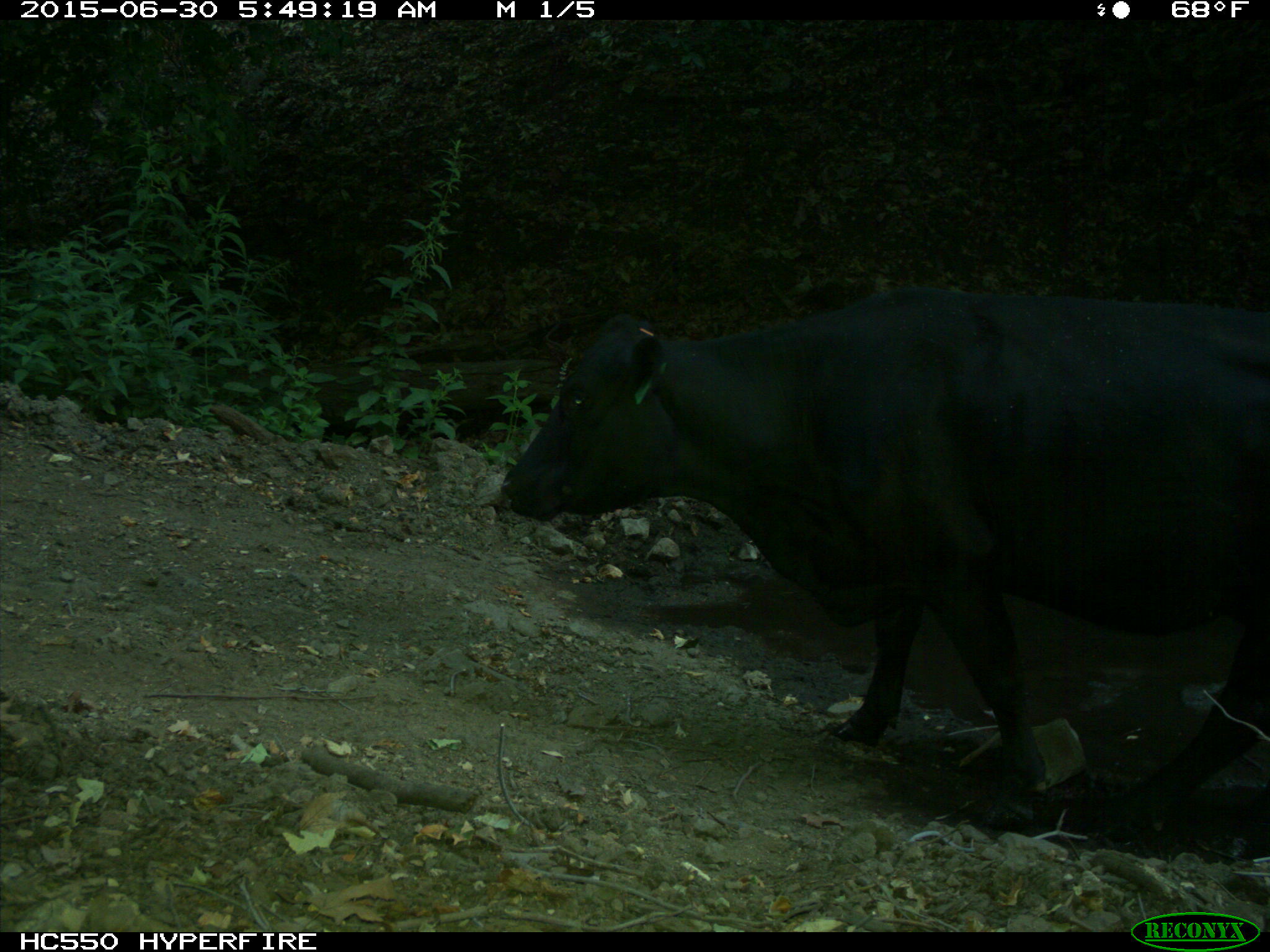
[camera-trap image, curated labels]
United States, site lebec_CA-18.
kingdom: Animalia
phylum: Chordata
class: Mammalia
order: Artiodactyla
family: Bovidae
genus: Bos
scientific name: Bos taurus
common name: domestic cow